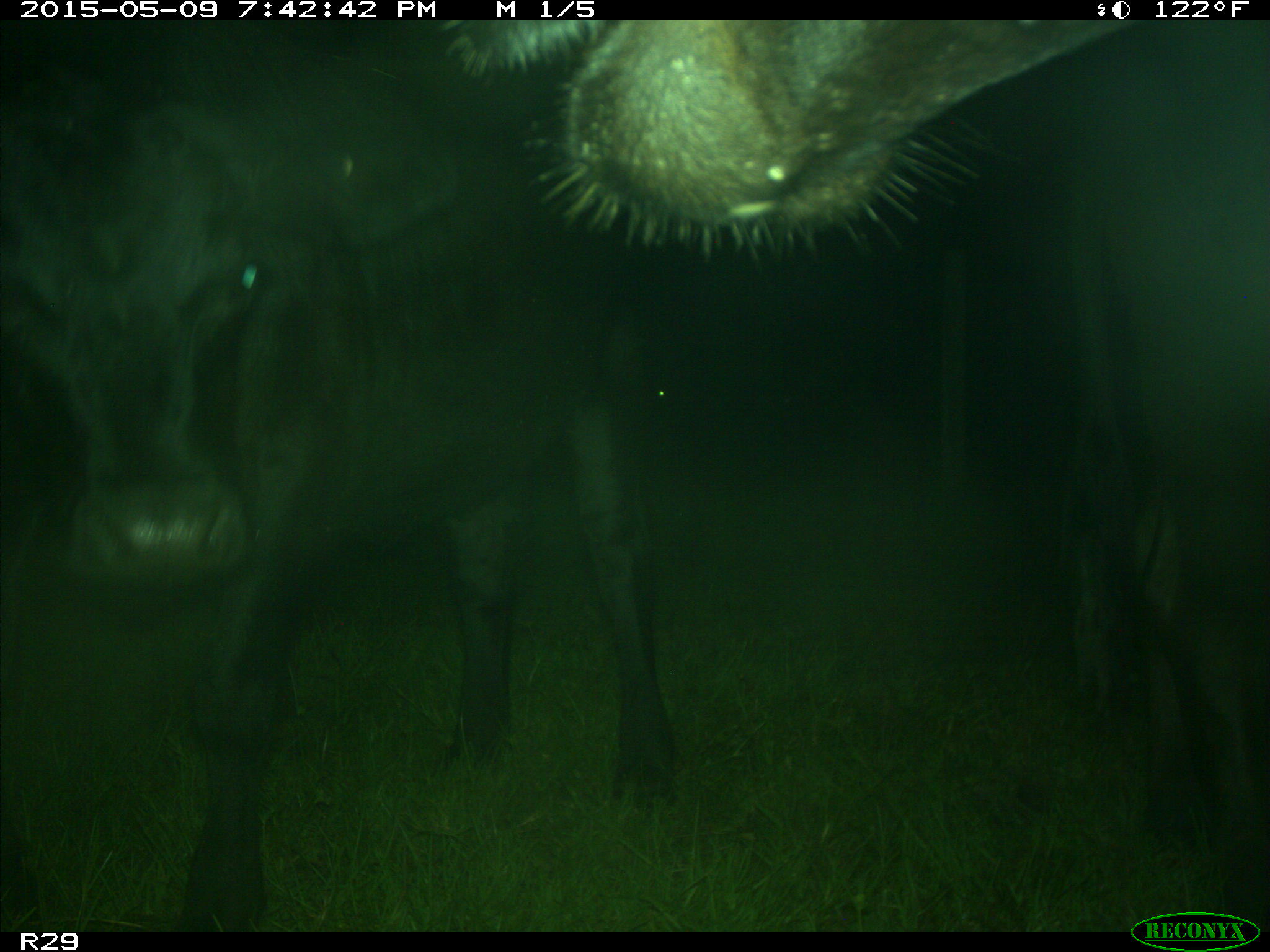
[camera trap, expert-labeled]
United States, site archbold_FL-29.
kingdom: Animalia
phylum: Chordata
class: Mammalia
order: Artiodactyla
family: Bovidae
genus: Bos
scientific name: Bos taurus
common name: domestic cow